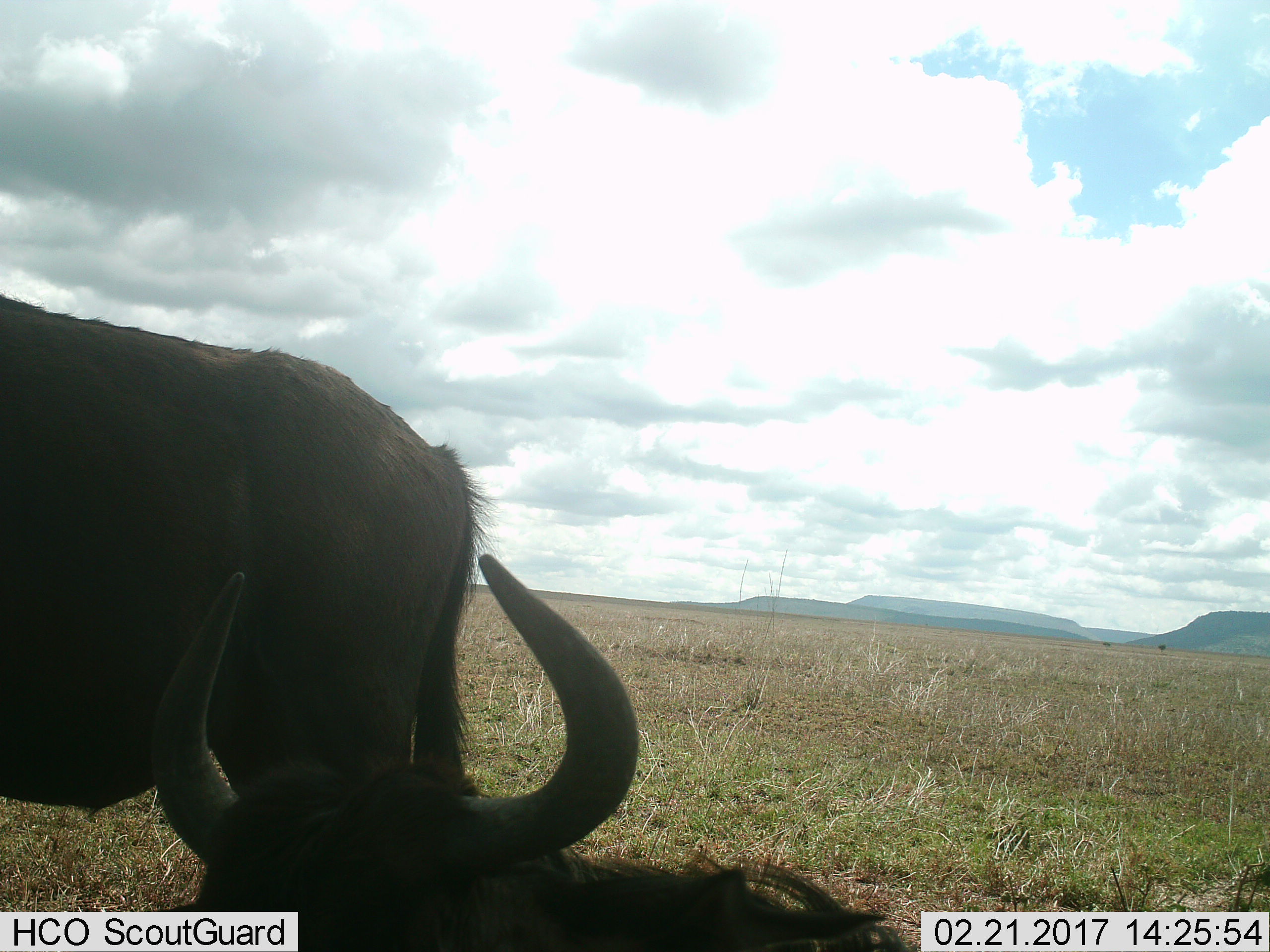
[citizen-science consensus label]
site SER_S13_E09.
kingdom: Animalia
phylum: Chordata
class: Mammalia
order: Artiodactyla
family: Bovidae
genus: Connochaetes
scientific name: Connochaetes taurinus taurinus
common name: blue wildebeest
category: wildebeestblue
Wildebeestblue (blue wildebeest) (Connochaetes taurinus taurinus), count 2. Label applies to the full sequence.